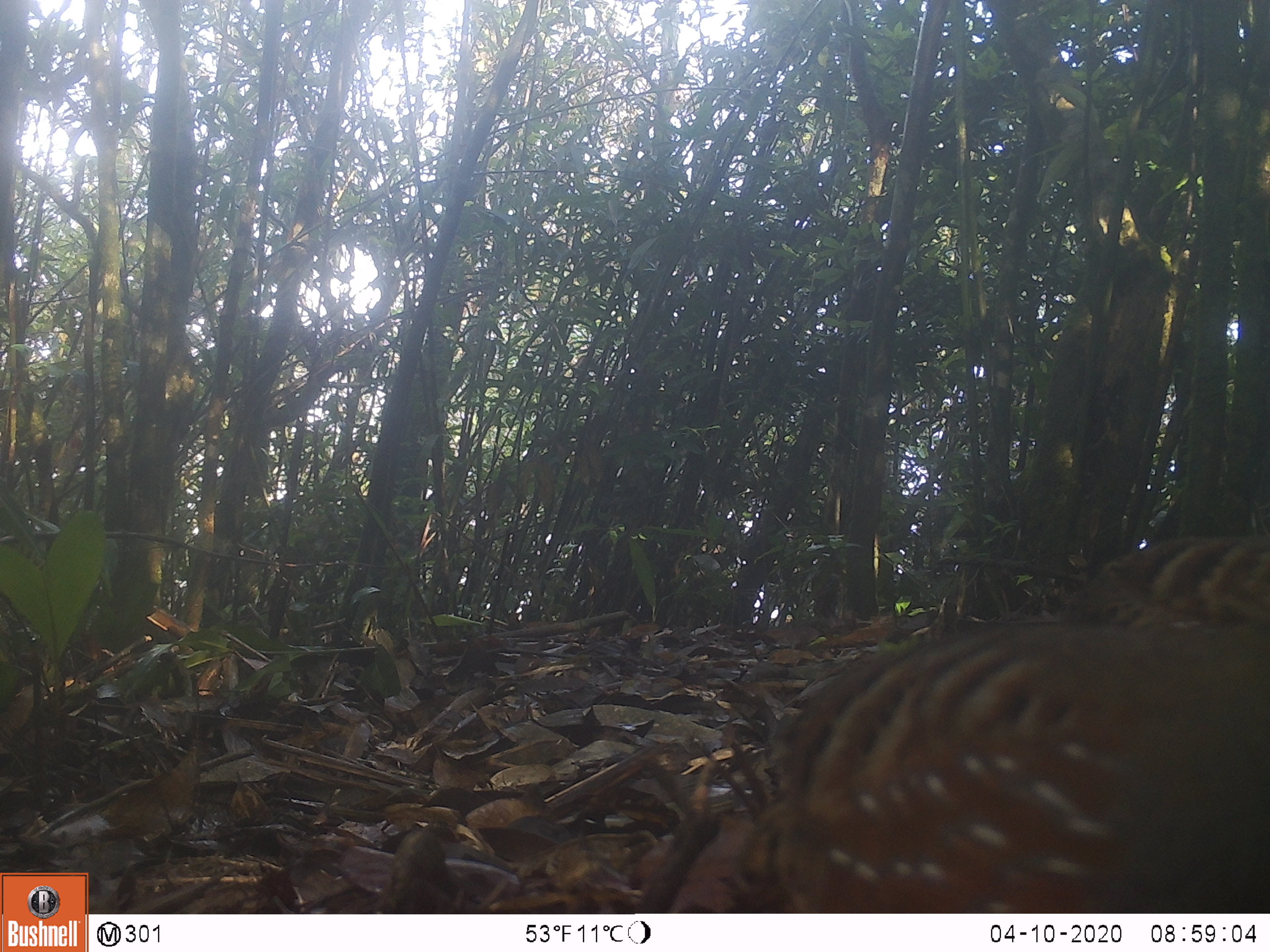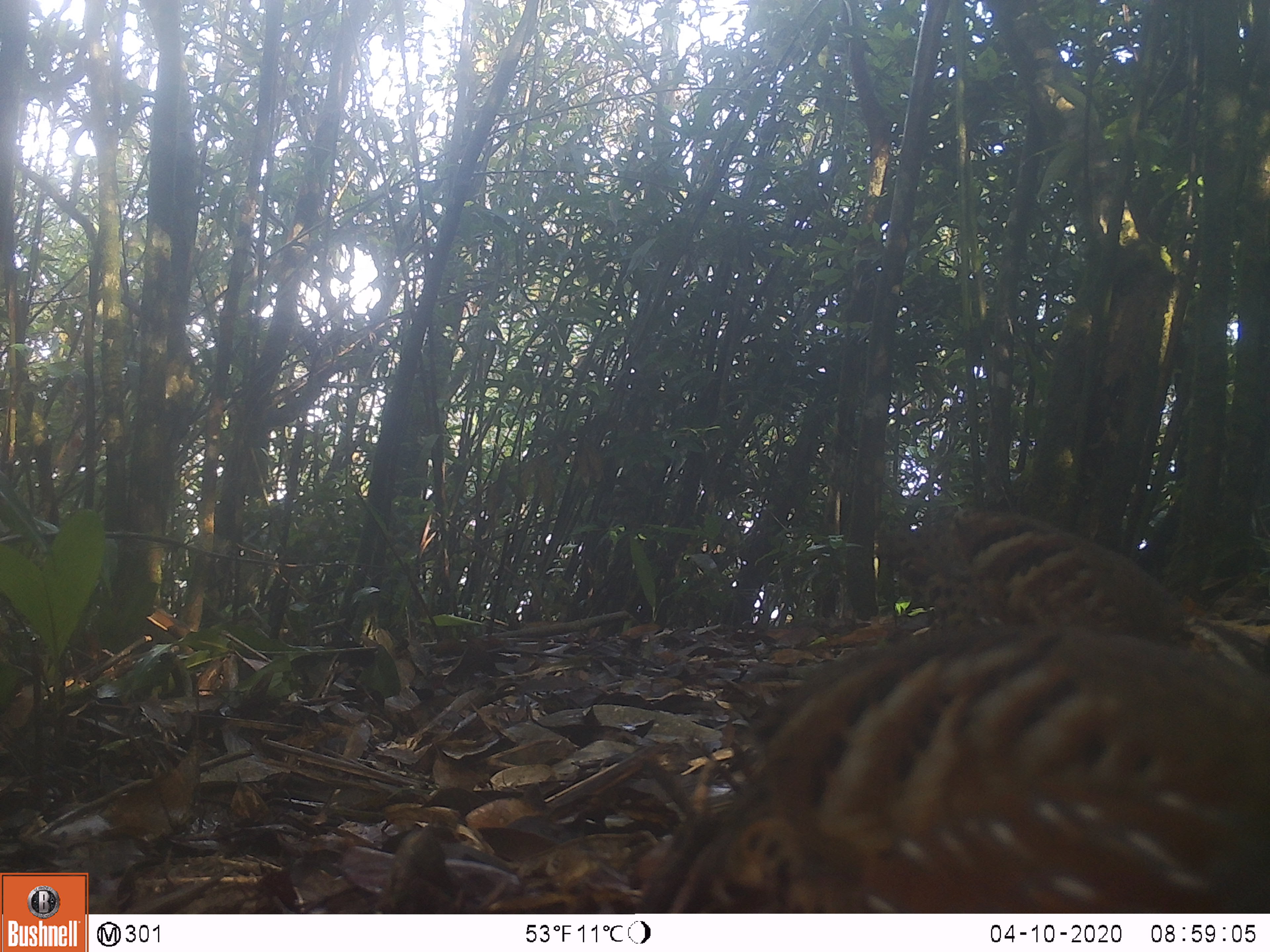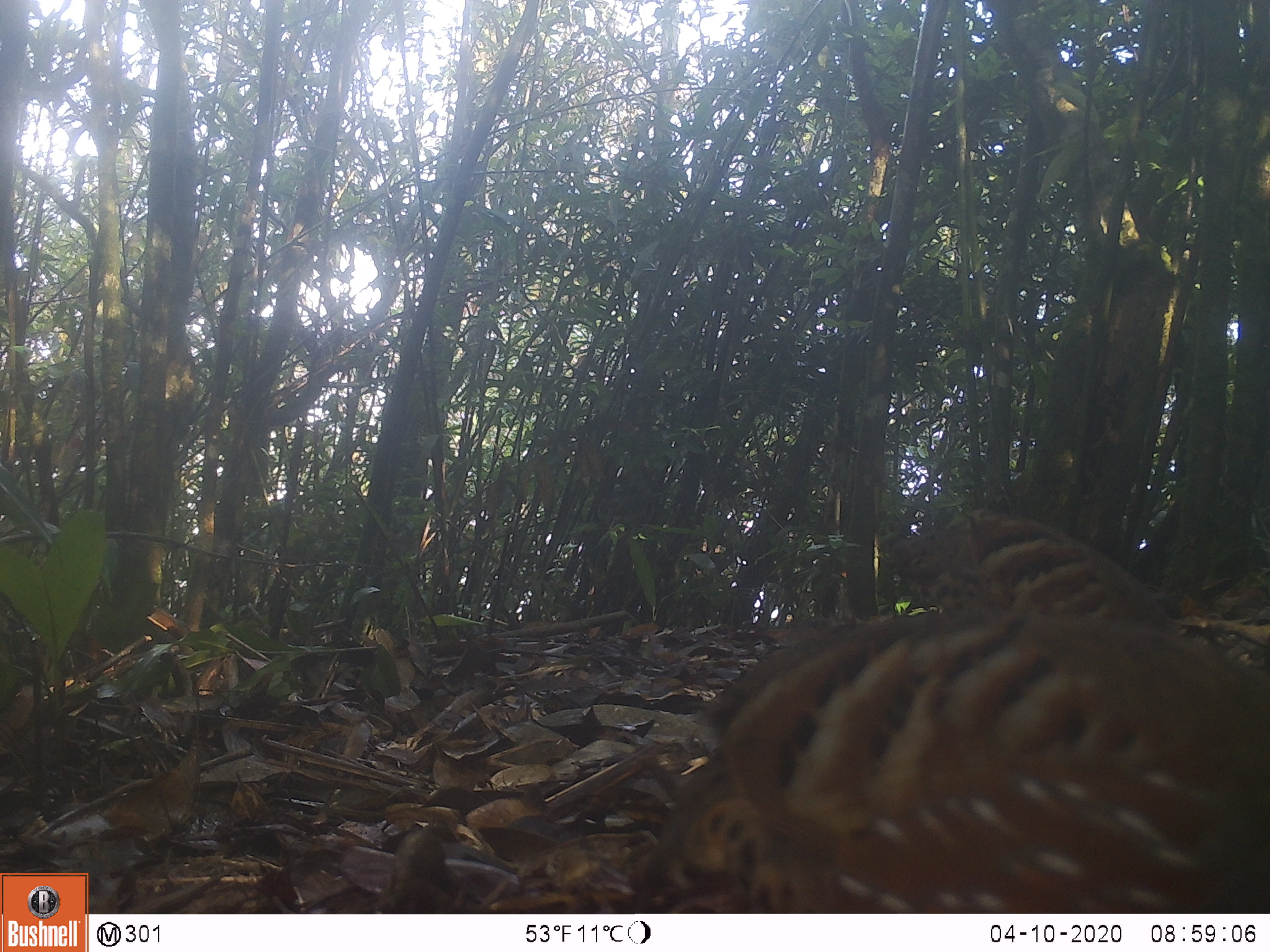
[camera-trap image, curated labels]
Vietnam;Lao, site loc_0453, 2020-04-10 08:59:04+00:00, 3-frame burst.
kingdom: Animalia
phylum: Chordata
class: Aves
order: Galliformes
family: Phasianidae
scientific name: Phasianidae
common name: partridge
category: unidentified partridge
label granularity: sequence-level